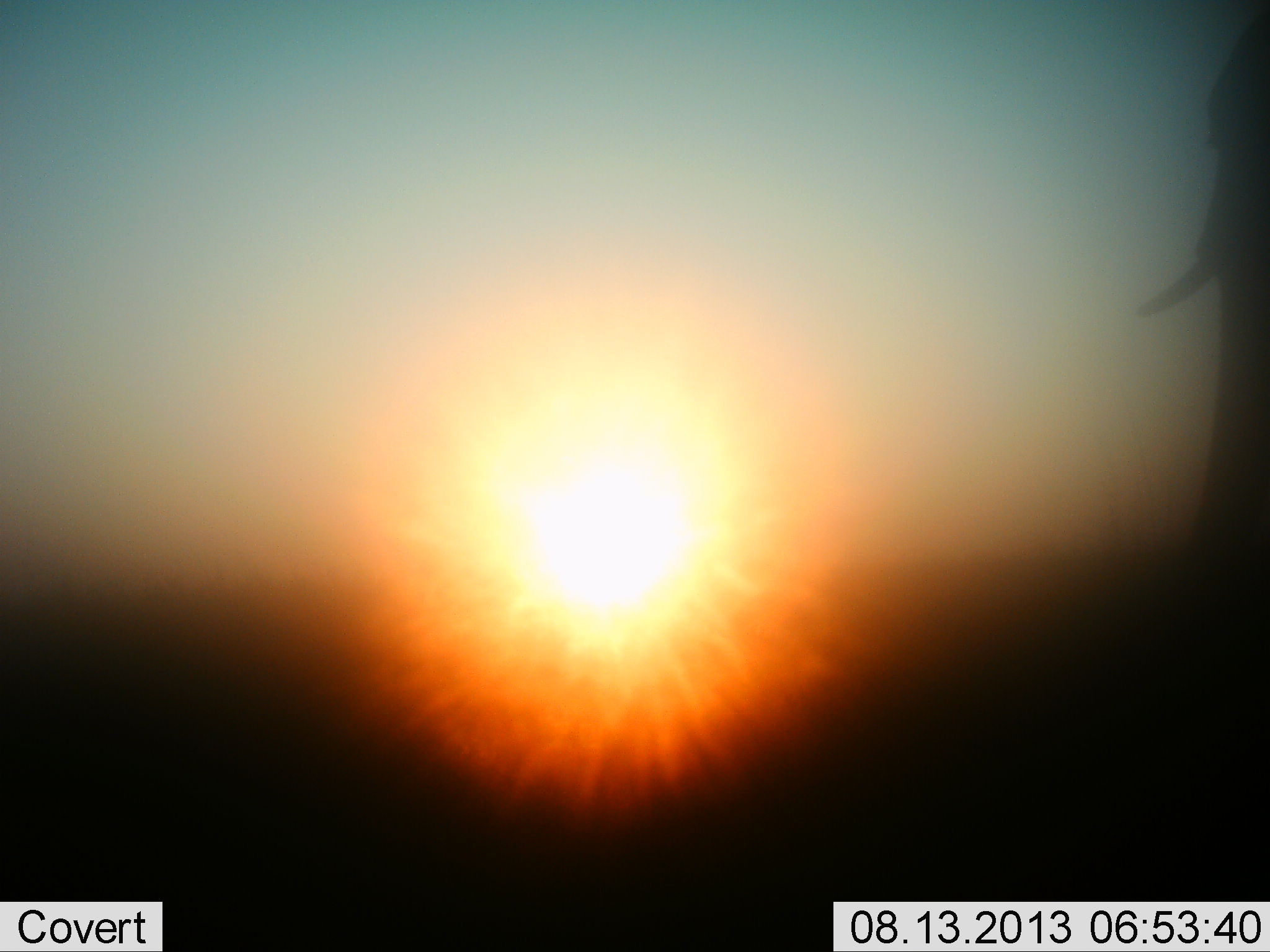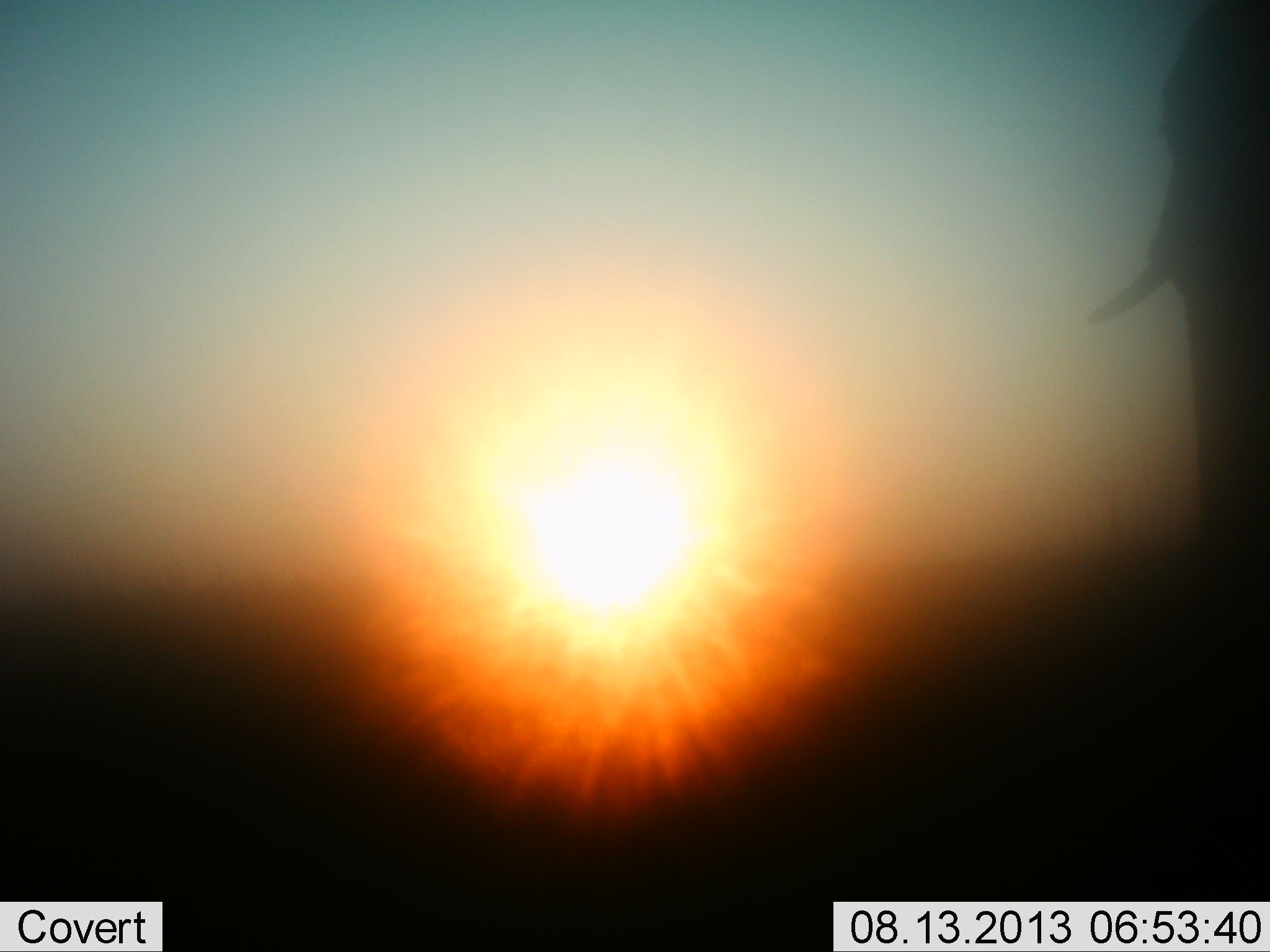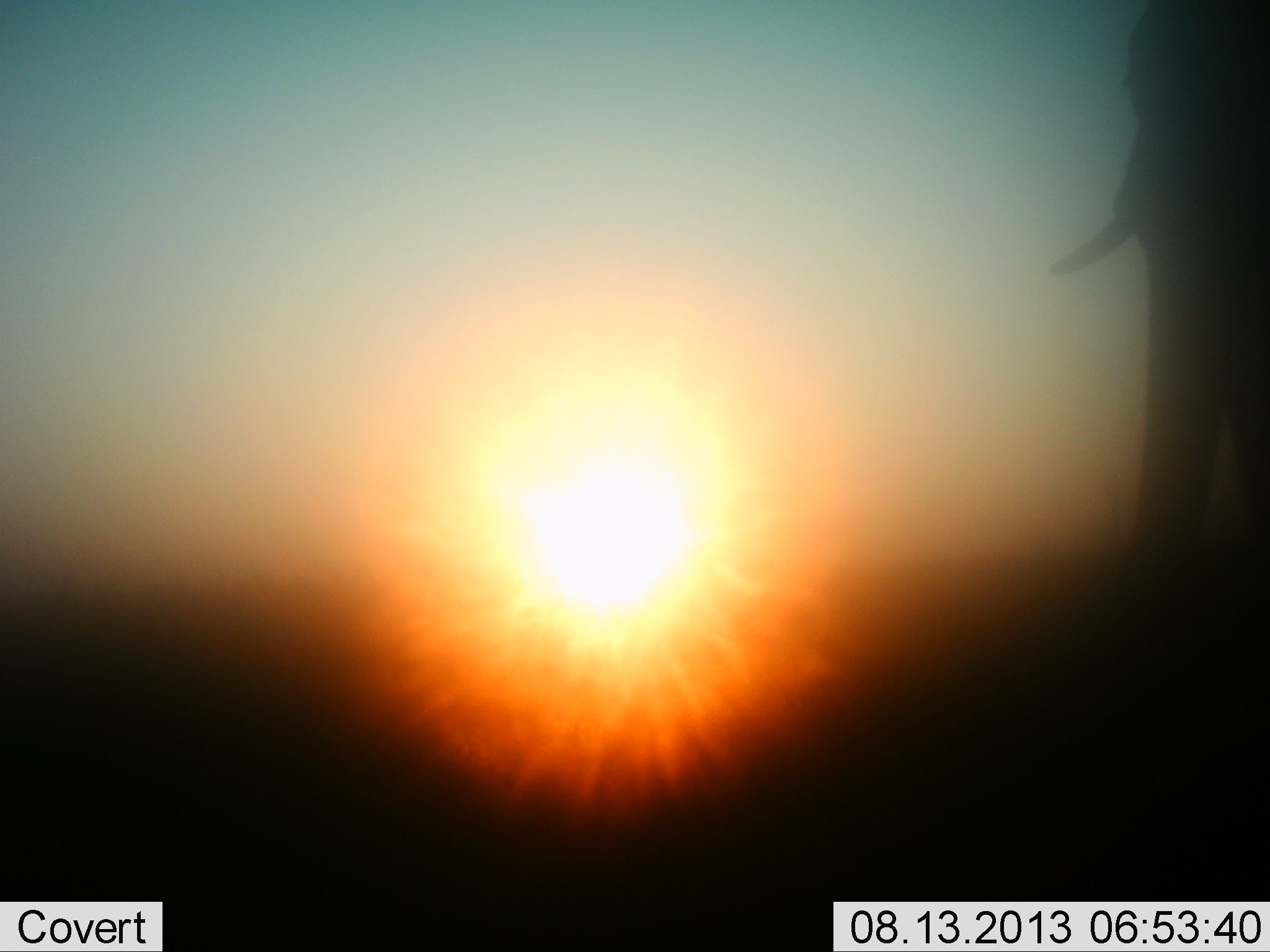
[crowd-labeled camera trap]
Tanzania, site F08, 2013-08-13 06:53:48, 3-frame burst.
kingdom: Animalia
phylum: Chordata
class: Mammalia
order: Proboscidea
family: Elephantidae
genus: Loxodonta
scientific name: Loxodonta africana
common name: african bush elephant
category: elephant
Elephant (african bush elephant) (Loxodonta africana), count 1. Behavior (volunteer vote fractions): standing 50%, resting 0%, moving 50%, interacting 0%. Young present (vote fraction): 0%. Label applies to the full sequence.